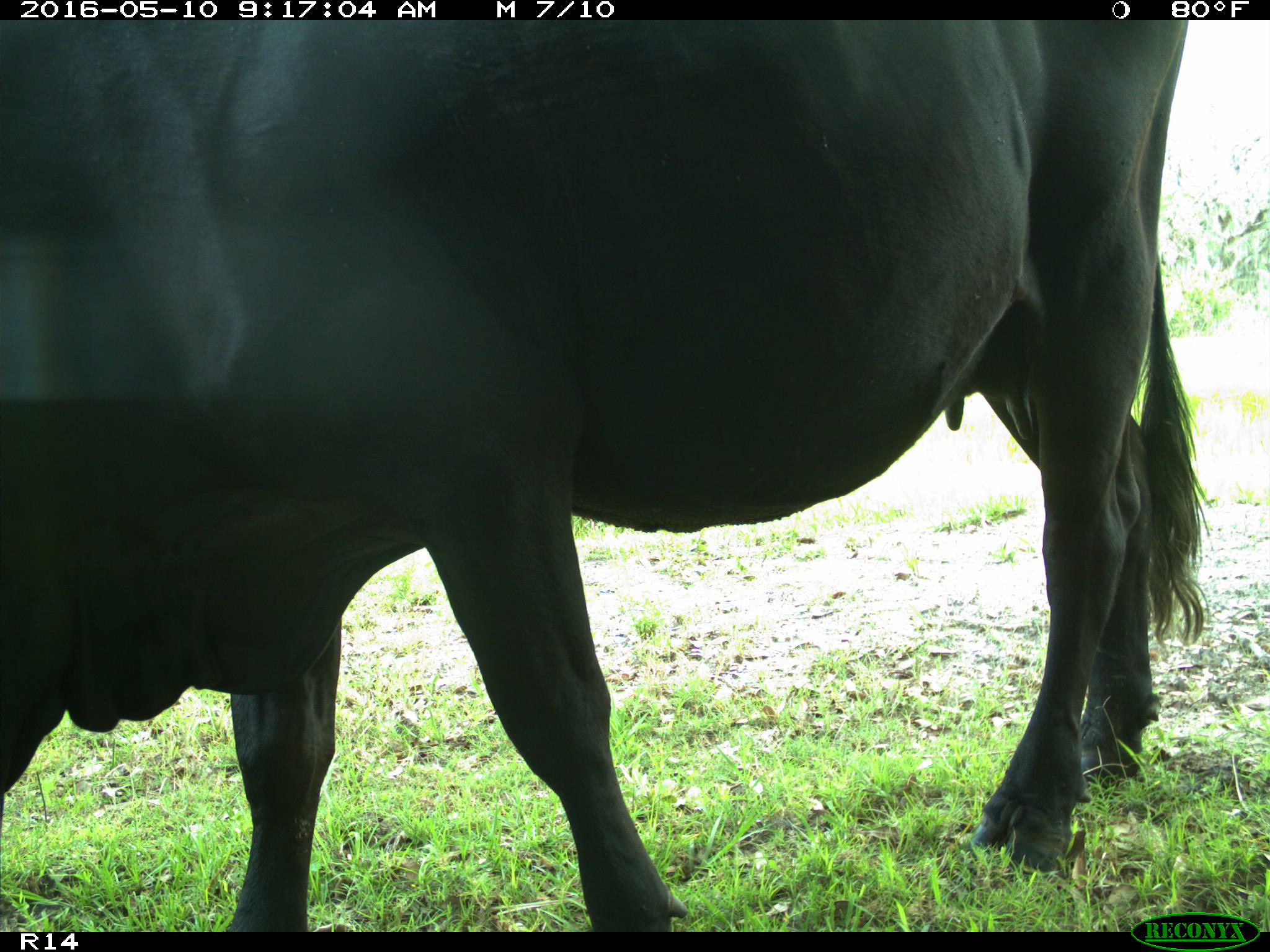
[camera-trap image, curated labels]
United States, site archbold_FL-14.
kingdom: Animalia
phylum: Chordata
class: Mammalia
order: Artiodactyla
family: Bovidae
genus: Bos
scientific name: Bos taurus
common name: domestic cow